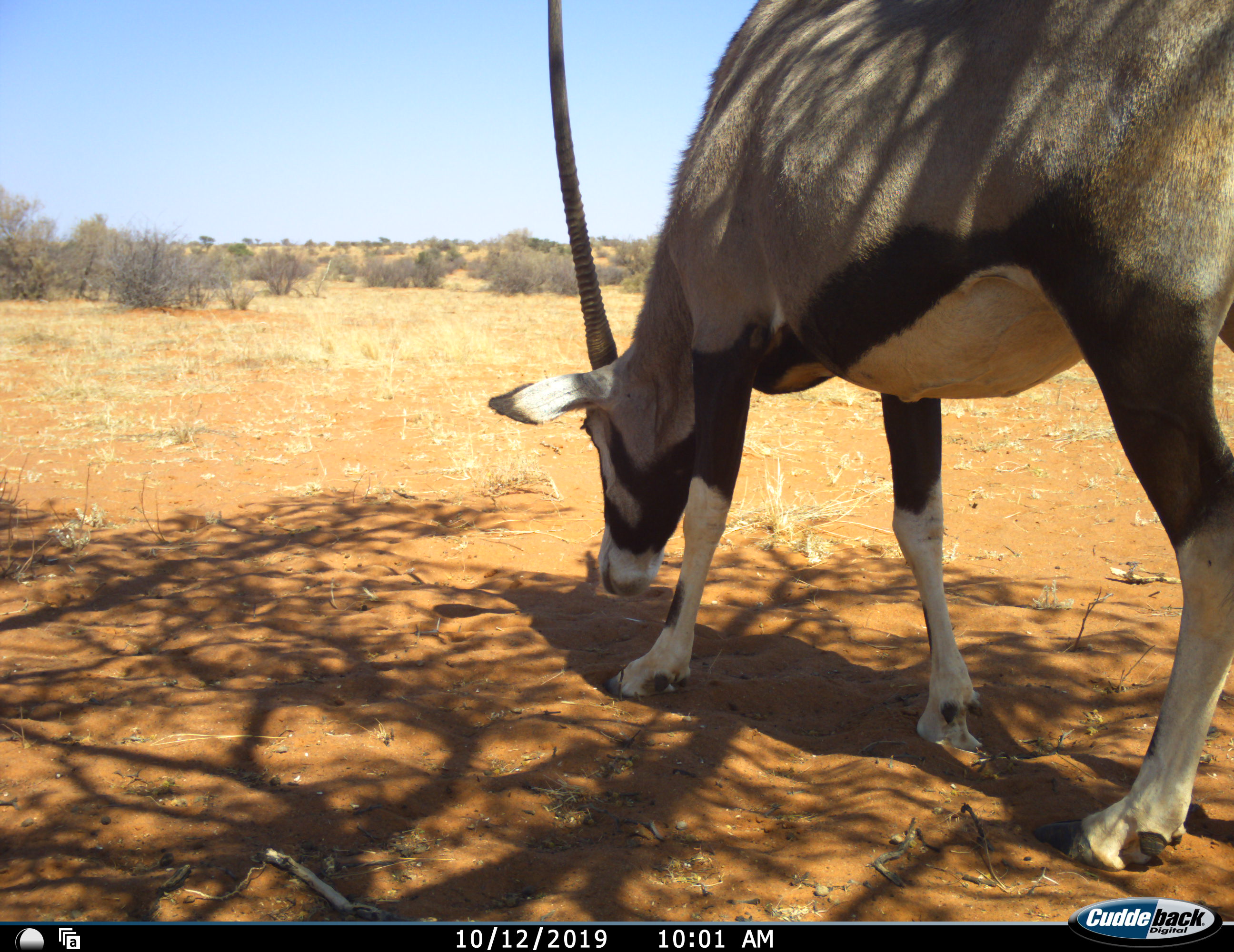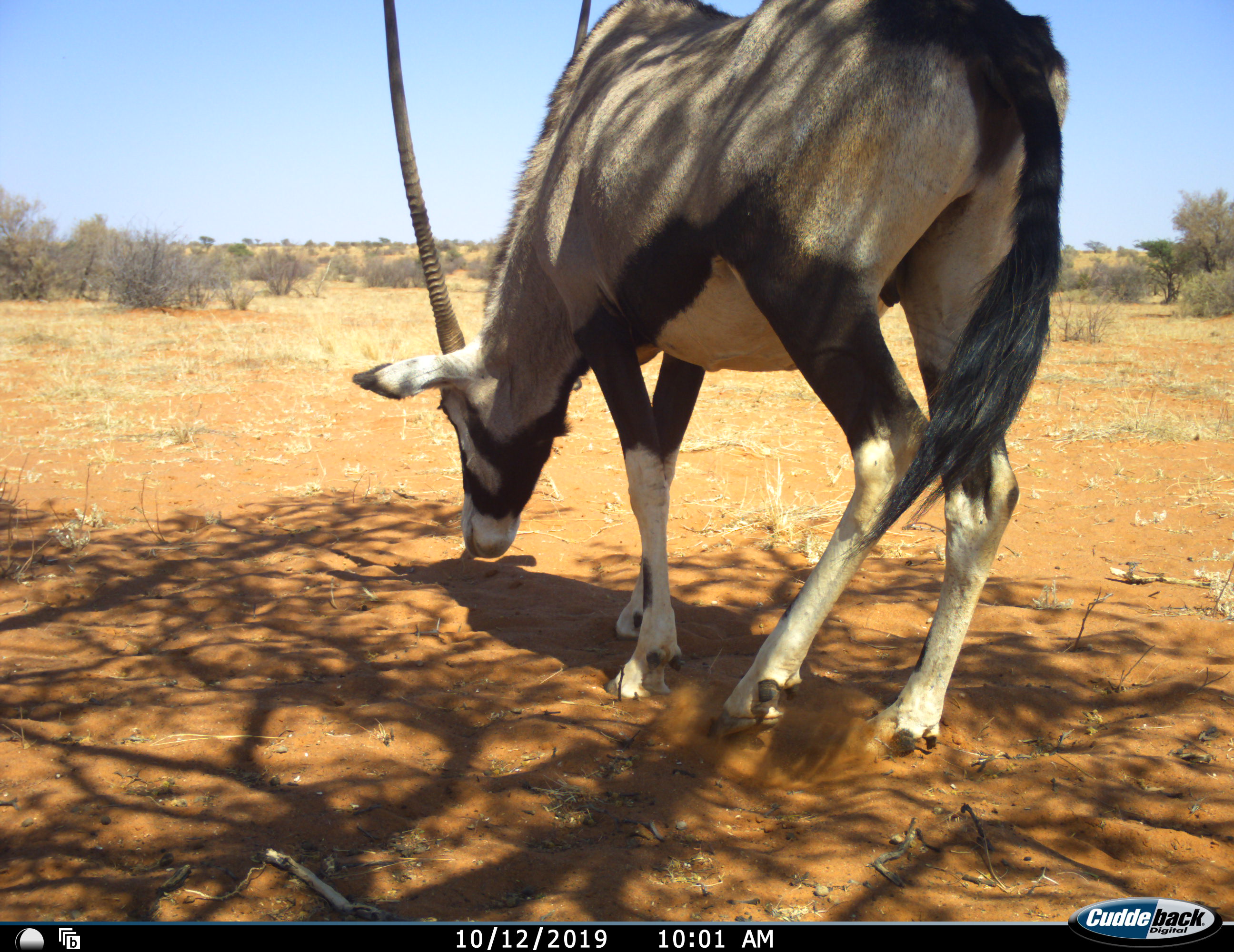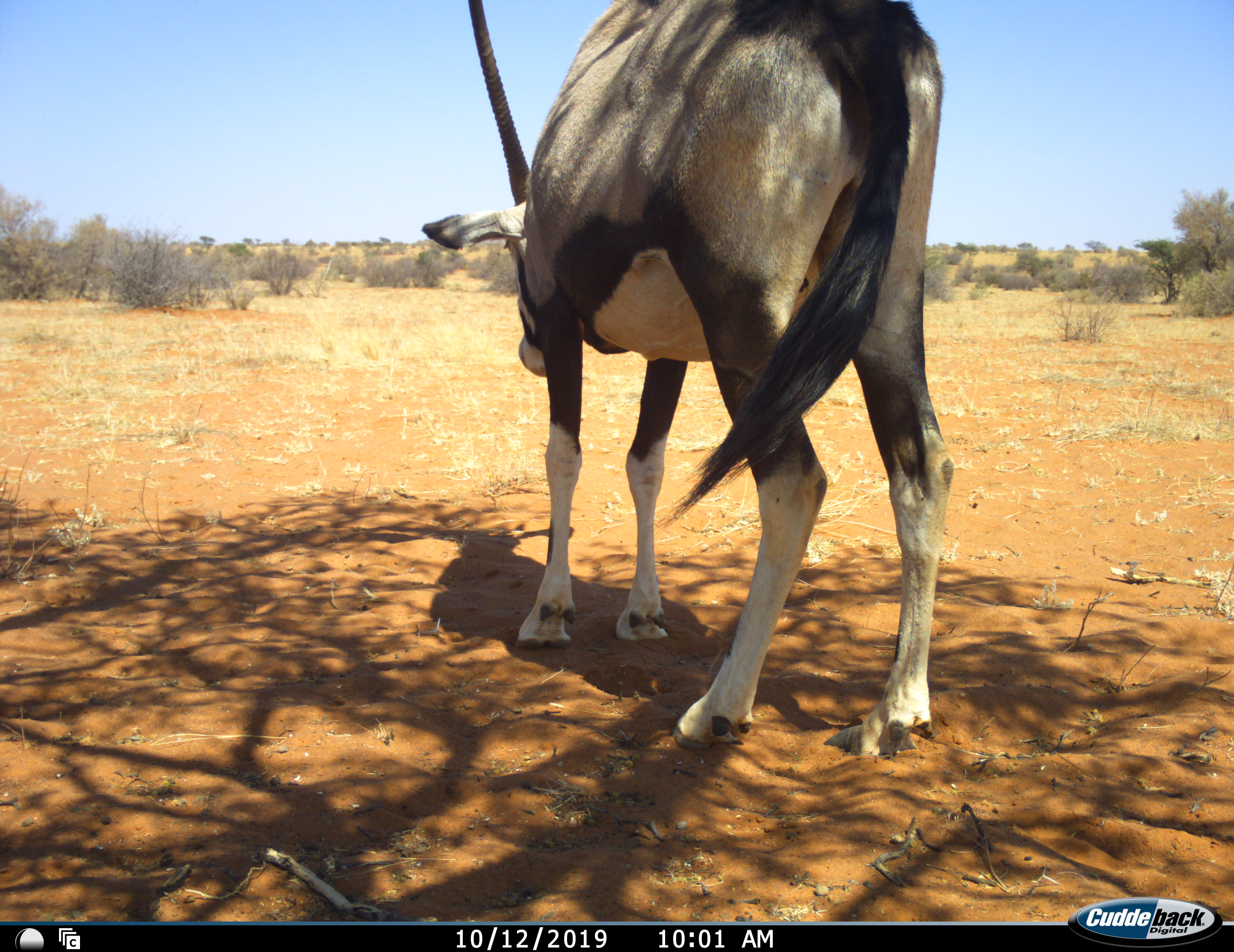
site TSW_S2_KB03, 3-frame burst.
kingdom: Animalia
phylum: Chordata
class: Mammalia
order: Artiodactyla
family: Bovidae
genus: Oryx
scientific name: Oryx gazella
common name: gemsbok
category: oryx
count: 1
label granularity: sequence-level